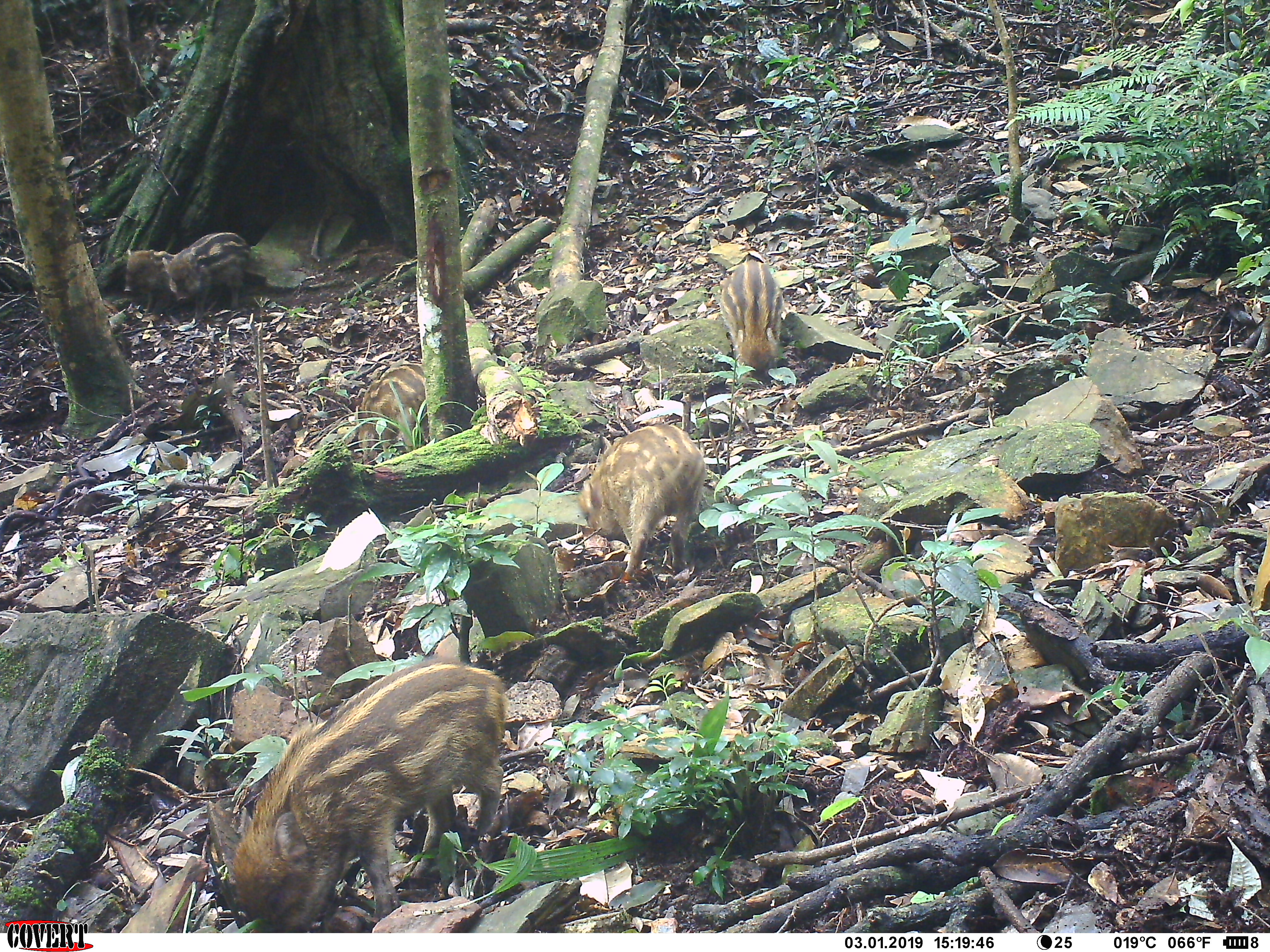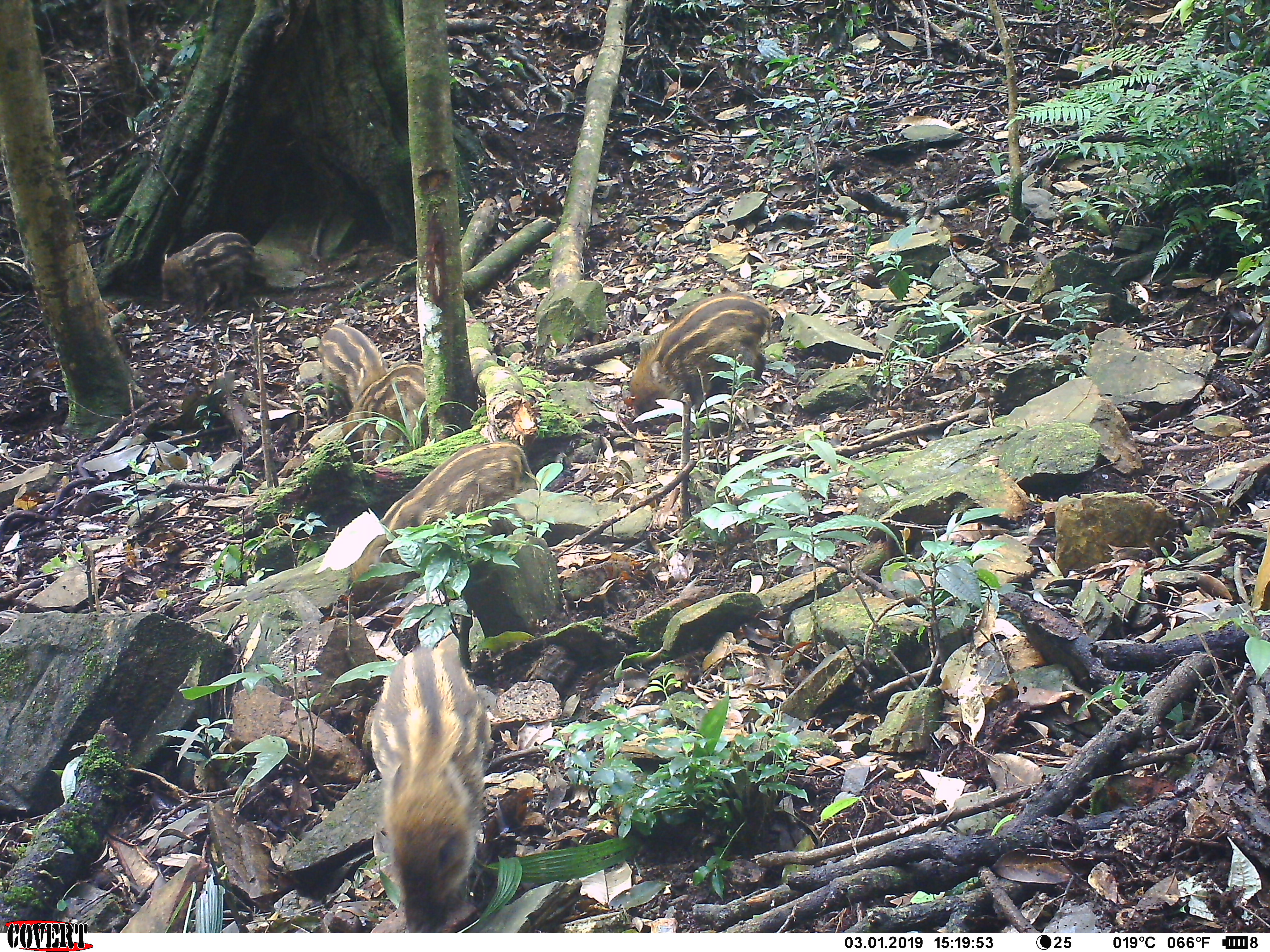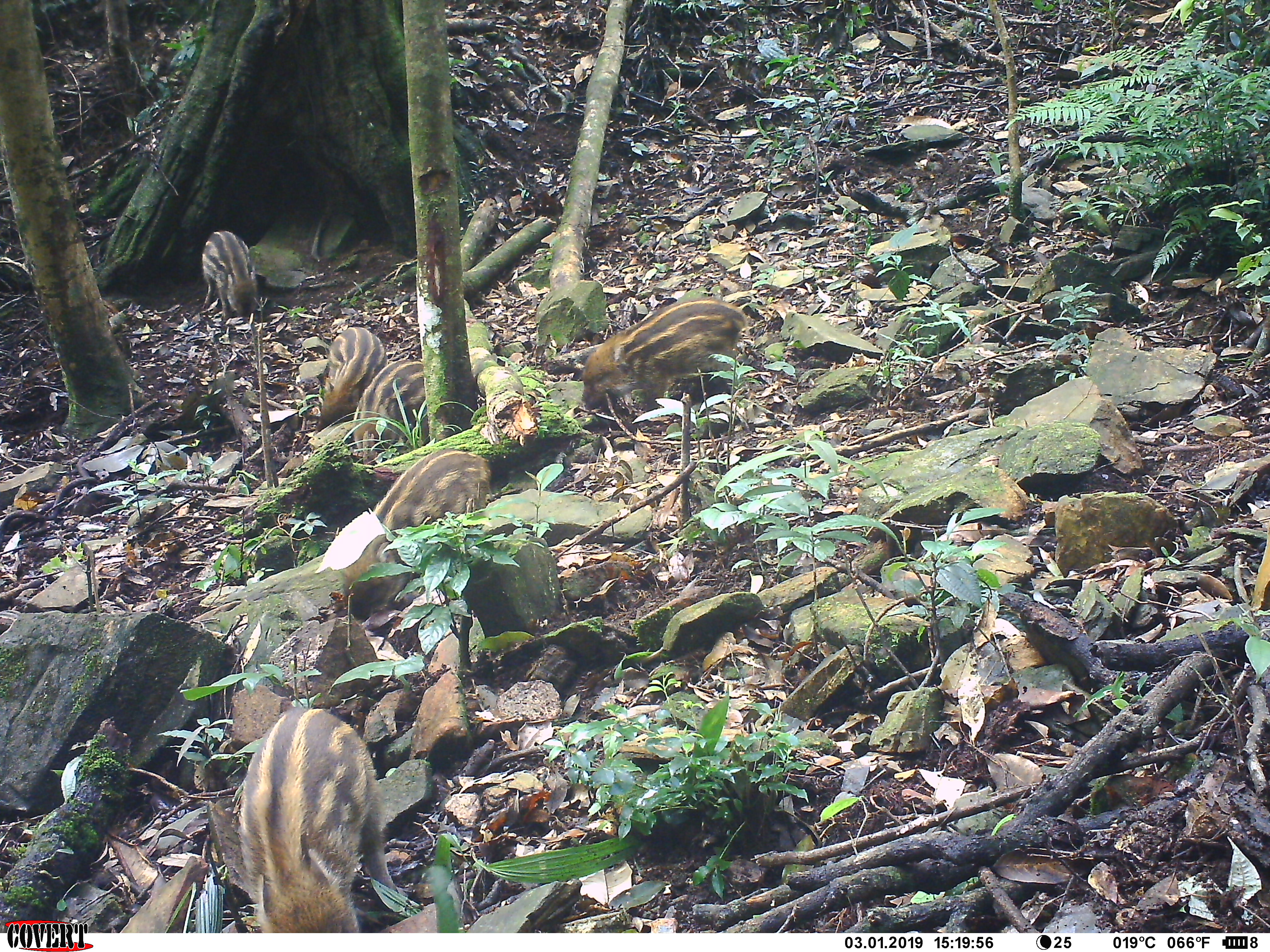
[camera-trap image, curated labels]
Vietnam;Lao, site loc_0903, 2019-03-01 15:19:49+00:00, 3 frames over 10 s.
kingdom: Animalia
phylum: Chordata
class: Mammalia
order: Artiodactyla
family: Suidae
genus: Sus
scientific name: Sus scrofa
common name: eurasian wild pig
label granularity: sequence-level